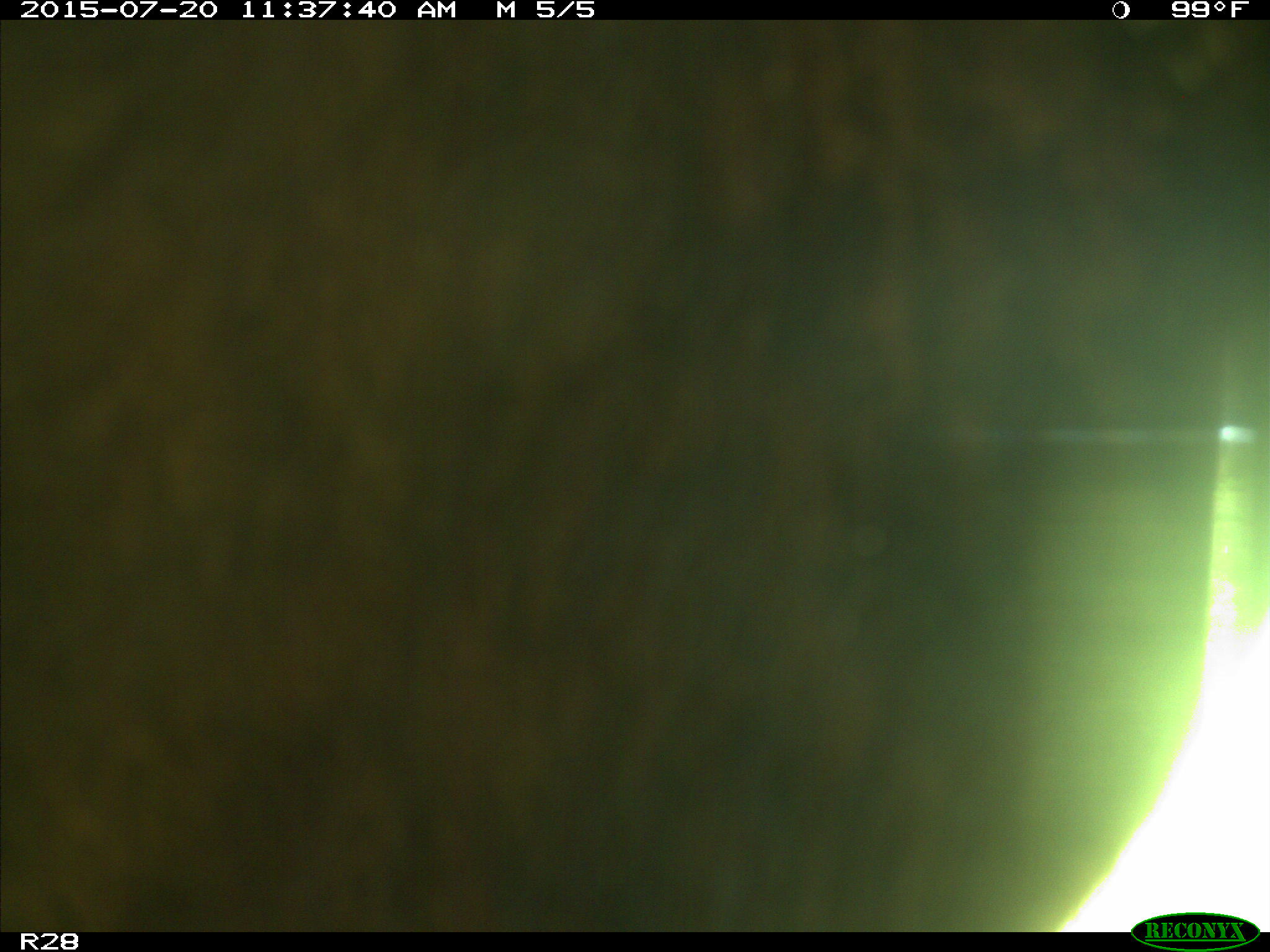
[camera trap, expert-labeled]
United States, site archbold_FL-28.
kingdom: Animalia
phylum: Chordata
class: Mammalia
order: Artiodactyla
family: Bovidae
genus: Bos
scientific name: Bos taurus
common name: domestic cow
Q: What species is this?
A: Bos taurus (domestic cow).